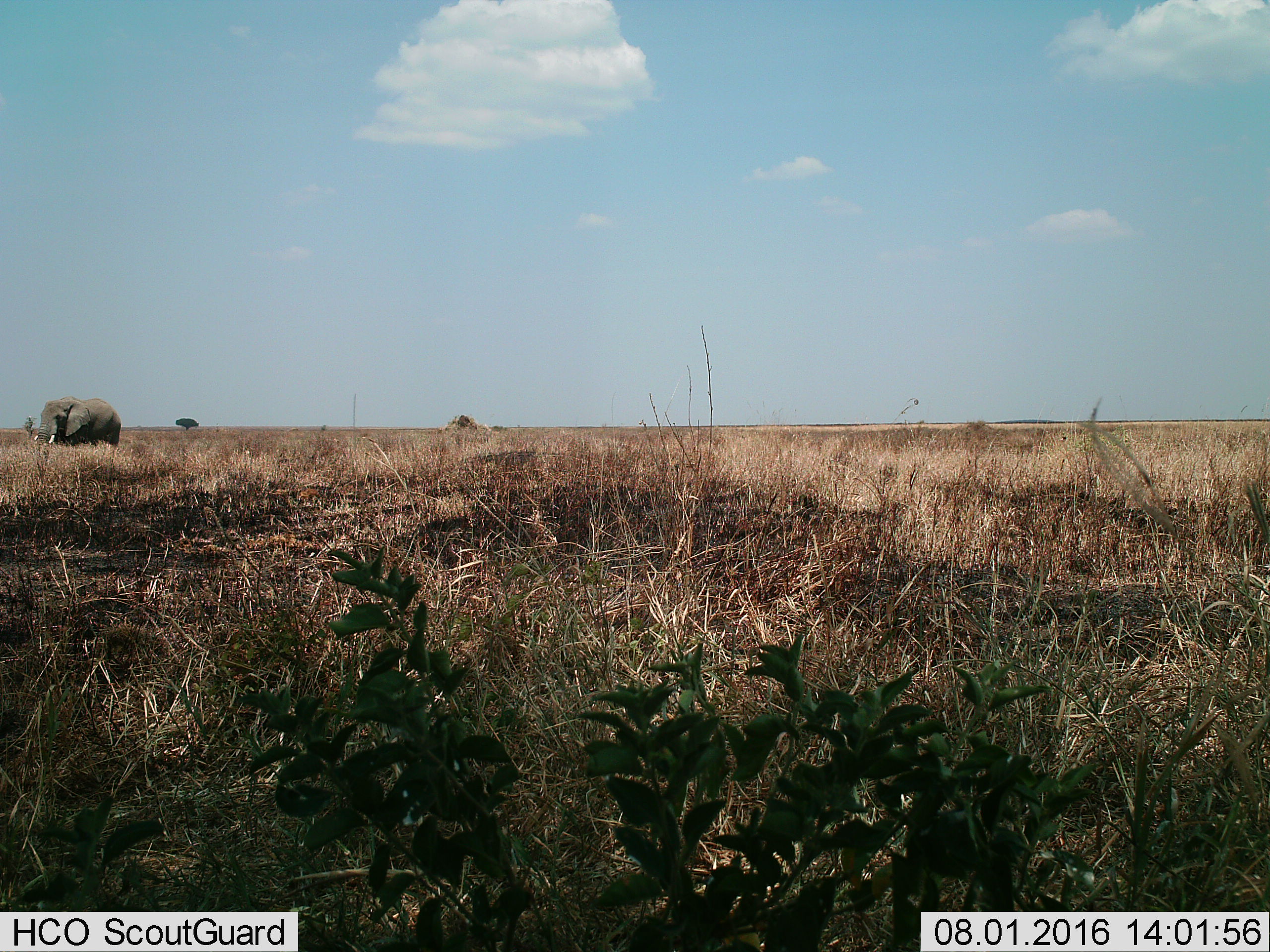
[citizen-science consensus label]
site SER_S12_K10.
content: unidentified animal